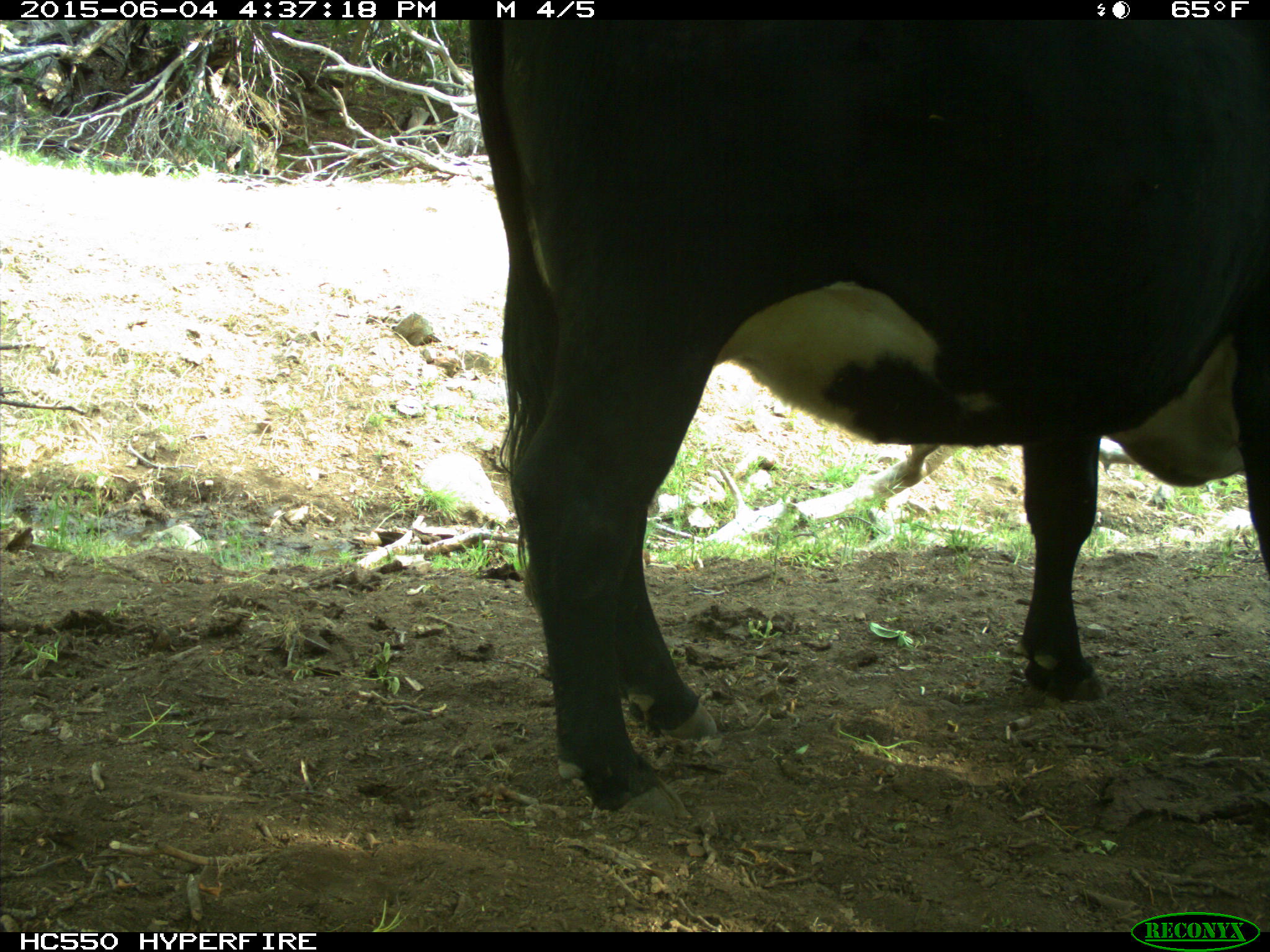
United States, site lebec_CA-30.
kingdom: Animalia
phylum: Chordata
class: Mammalia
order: Artiodactyla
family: Bovidae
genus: Bos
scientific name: Bos taurus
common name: domestic cow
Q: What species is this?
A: Bos taurus (domestic cow).